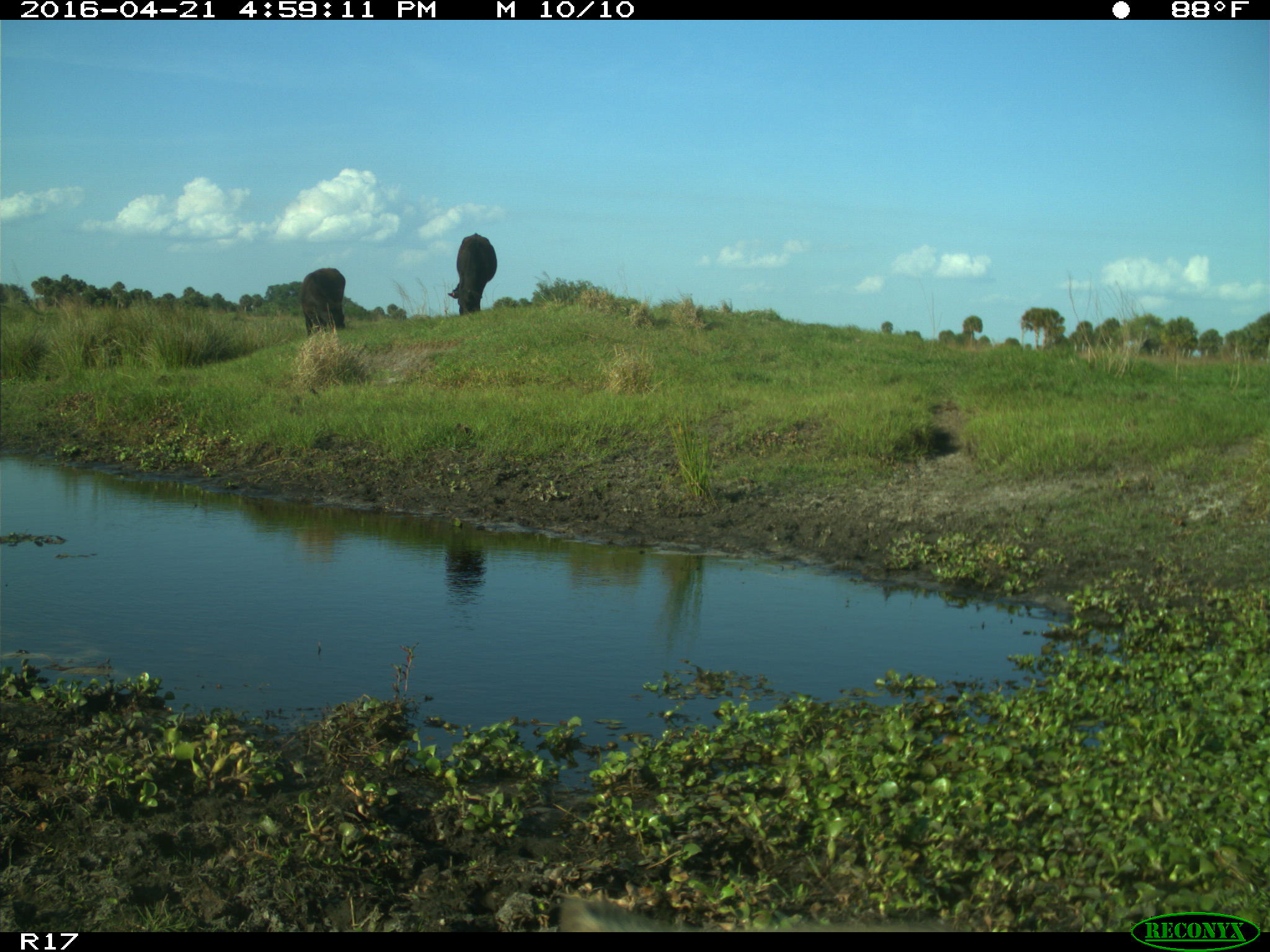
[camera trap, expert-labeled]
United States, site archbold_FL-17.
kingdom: Animalia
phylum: Chordata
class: Mammalia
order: Artiodactyla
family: Bovidae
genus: Bos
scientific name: Bos taurus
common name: domestic cow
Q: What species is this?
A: Bos taurus (domestic cow).